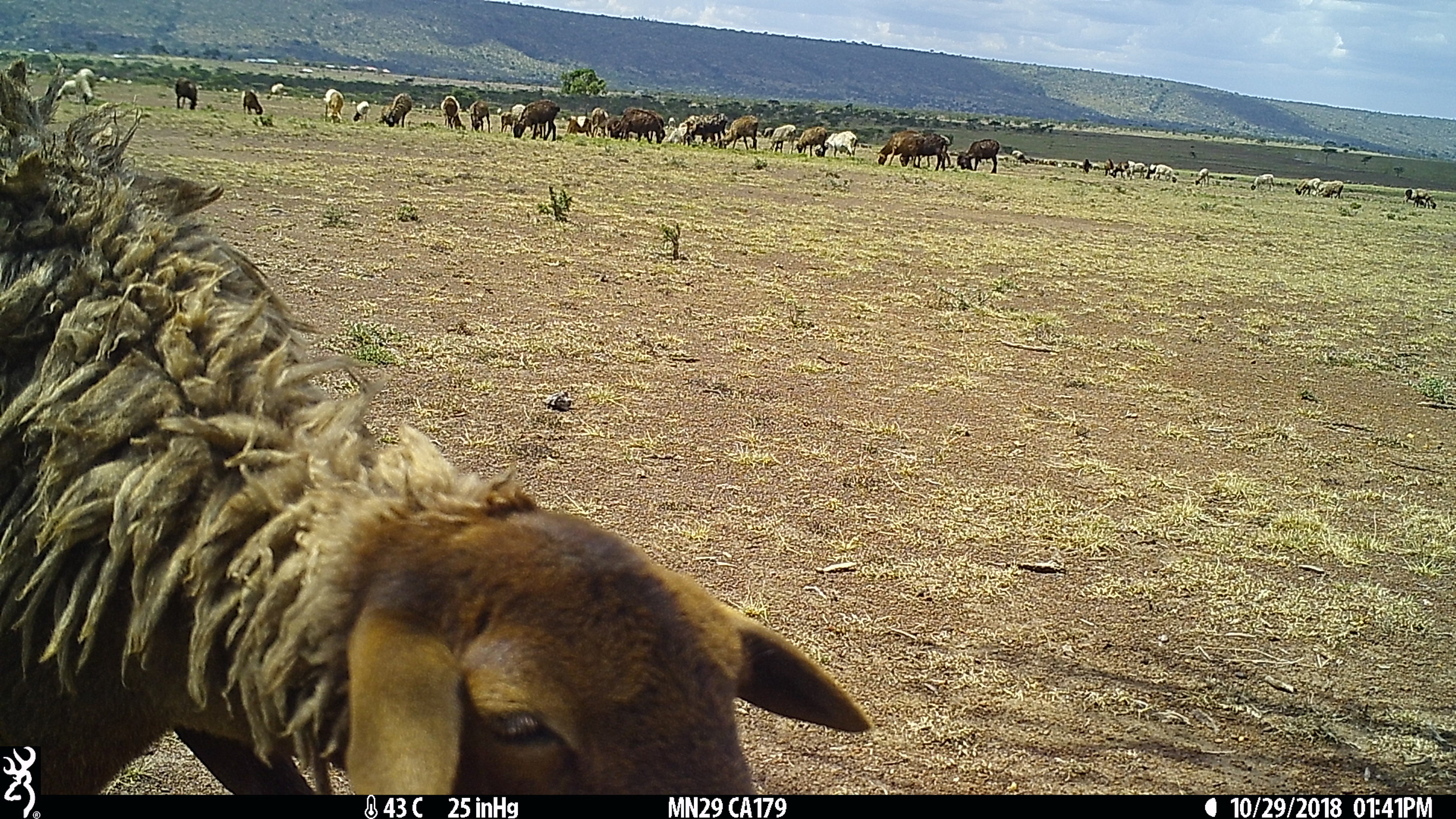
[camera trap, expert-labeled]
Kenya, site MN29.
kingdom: Animalia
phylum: Chordata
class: Mammalia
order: Artiodactyla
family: Bovidae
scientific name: Bovidae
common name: sheep or goat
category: shoat